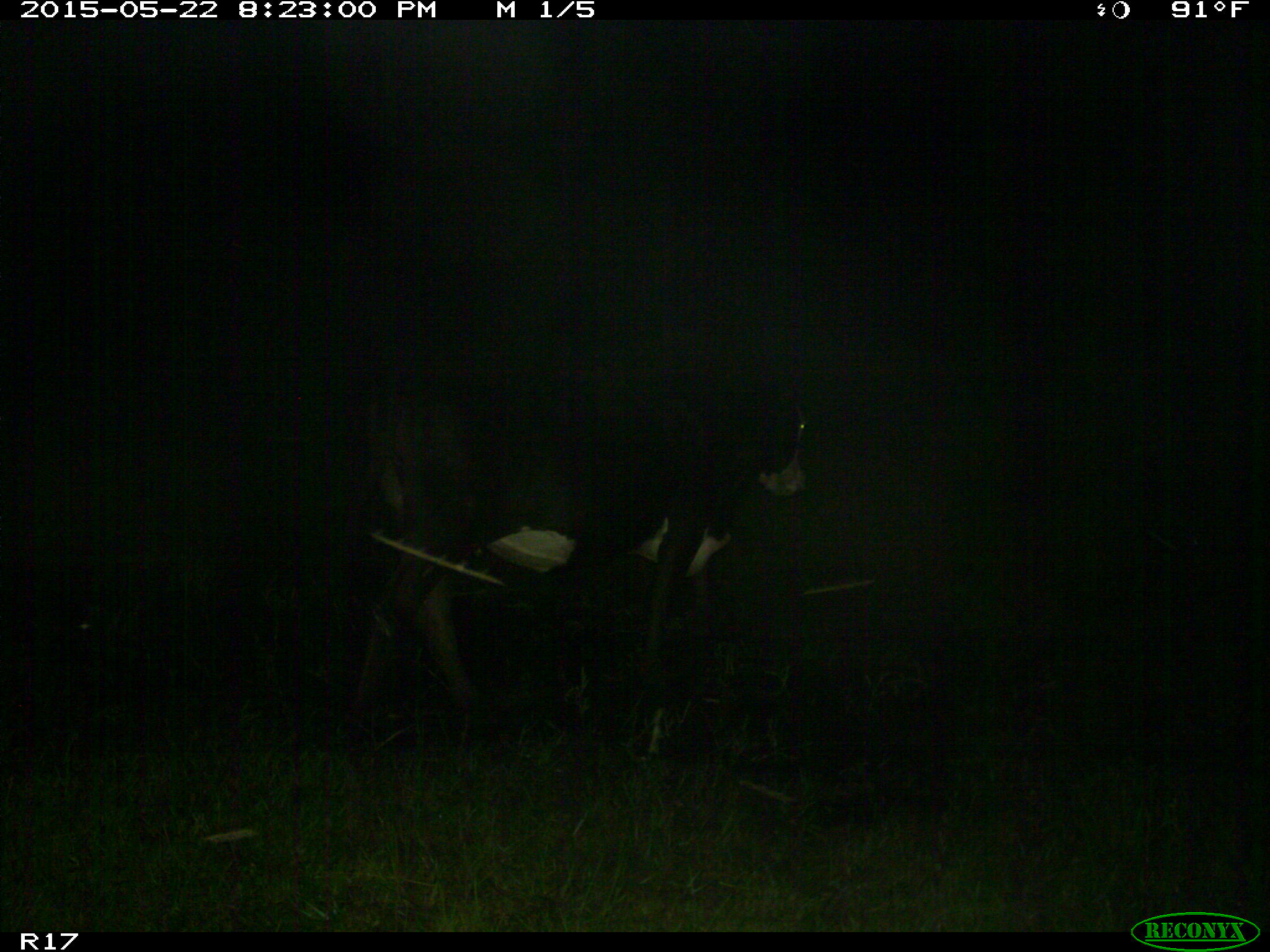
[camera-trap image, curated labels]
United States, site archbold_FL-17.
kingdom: Animalia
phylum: Chordata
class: Mammalia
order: Artiodactyla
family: Bovidae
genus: Bos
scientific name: Bos taurus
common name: domestic cow